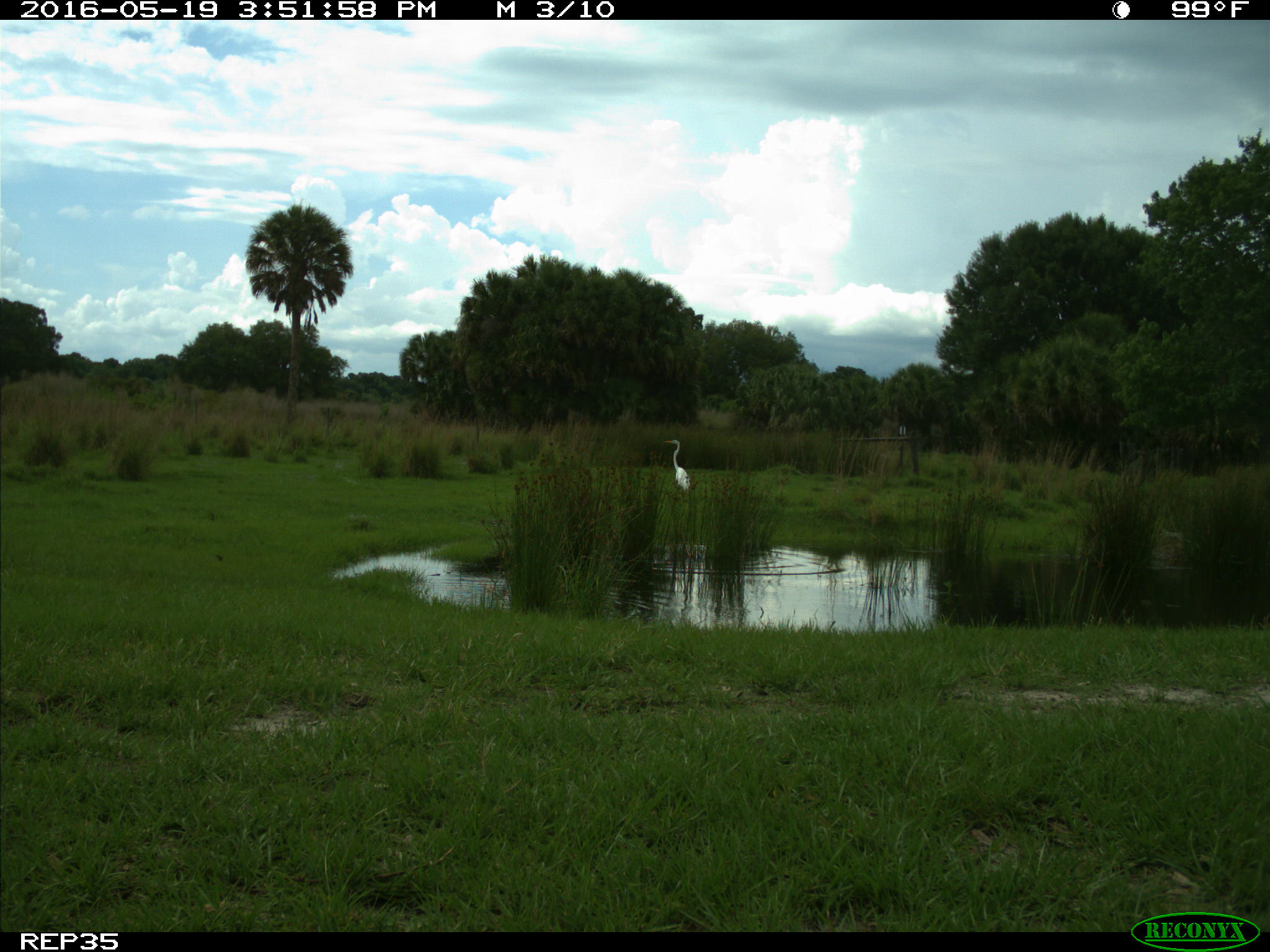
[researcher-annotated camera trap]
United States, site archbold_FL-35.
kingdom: Animalia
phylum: Chordata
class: Aves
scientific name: Aves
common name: birds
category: unidentified bird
Unidentified bird (birds) (Aves).